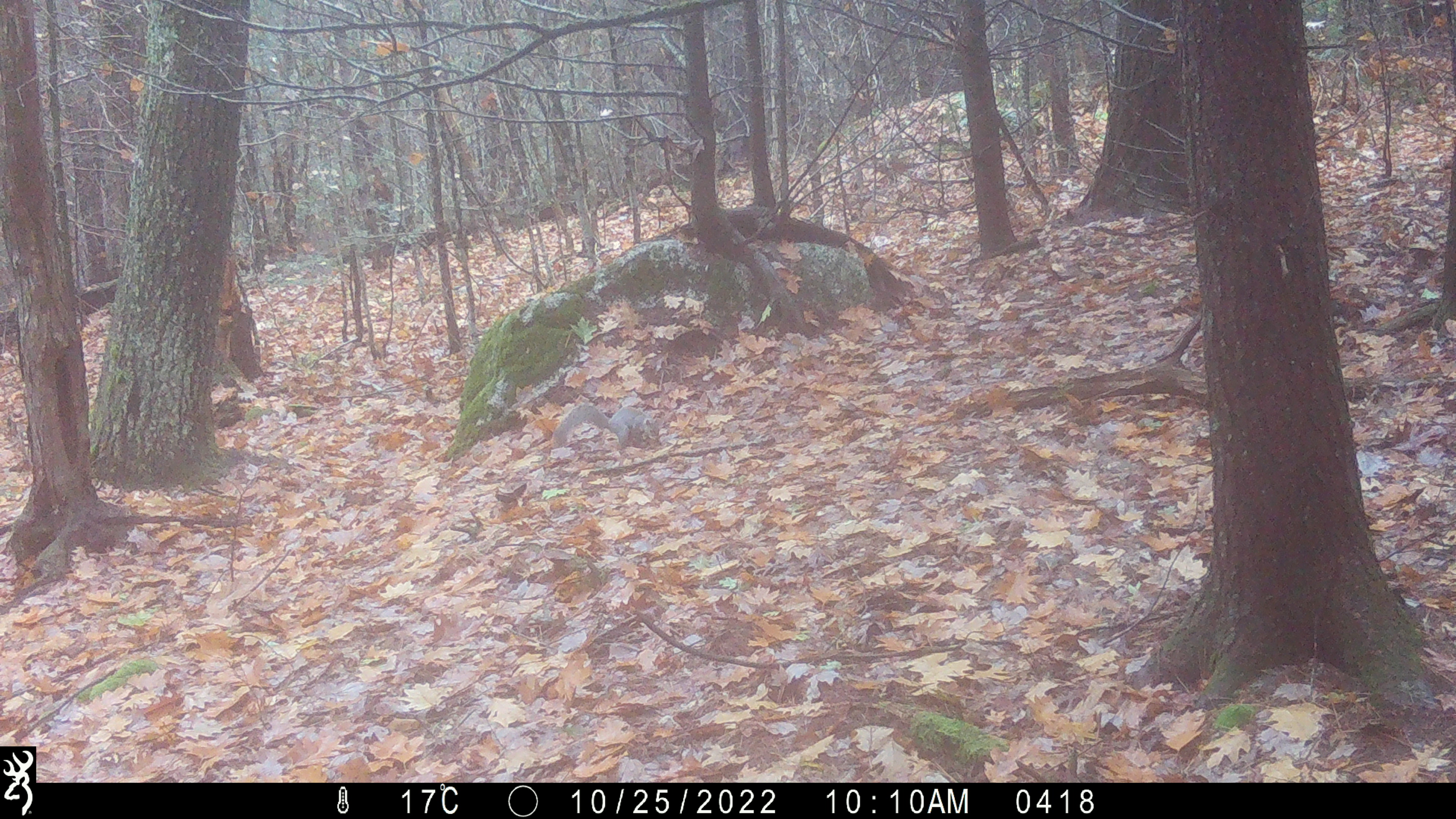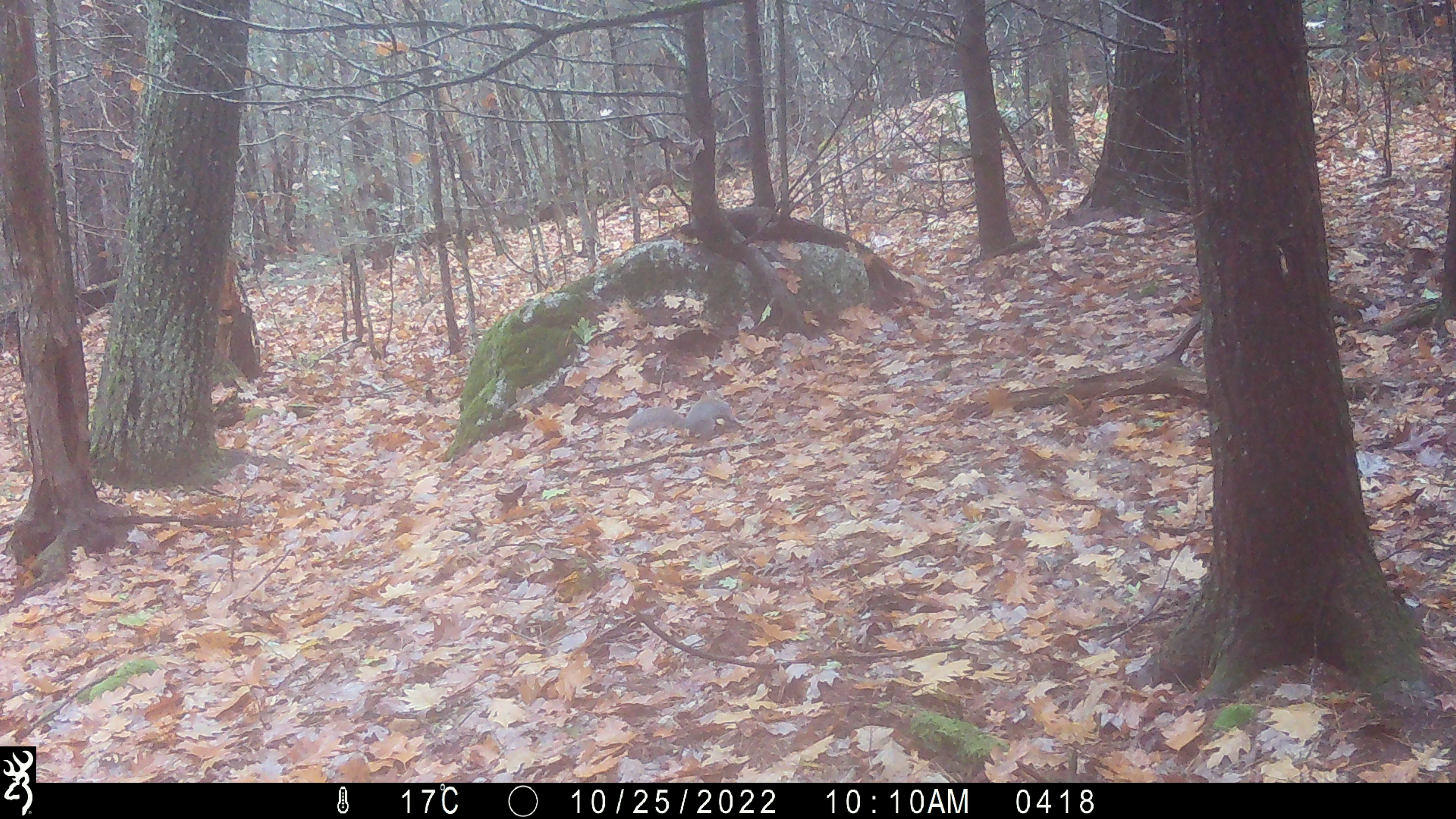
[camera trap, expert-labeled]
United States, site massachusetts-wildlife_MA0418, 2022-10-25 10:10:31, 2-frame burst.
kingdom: Animalia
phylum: Chordata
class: Mammalia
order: Rodentia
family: Sciuridae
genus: Sciurus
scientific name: Sciurus carolinensis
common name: gray squirrel